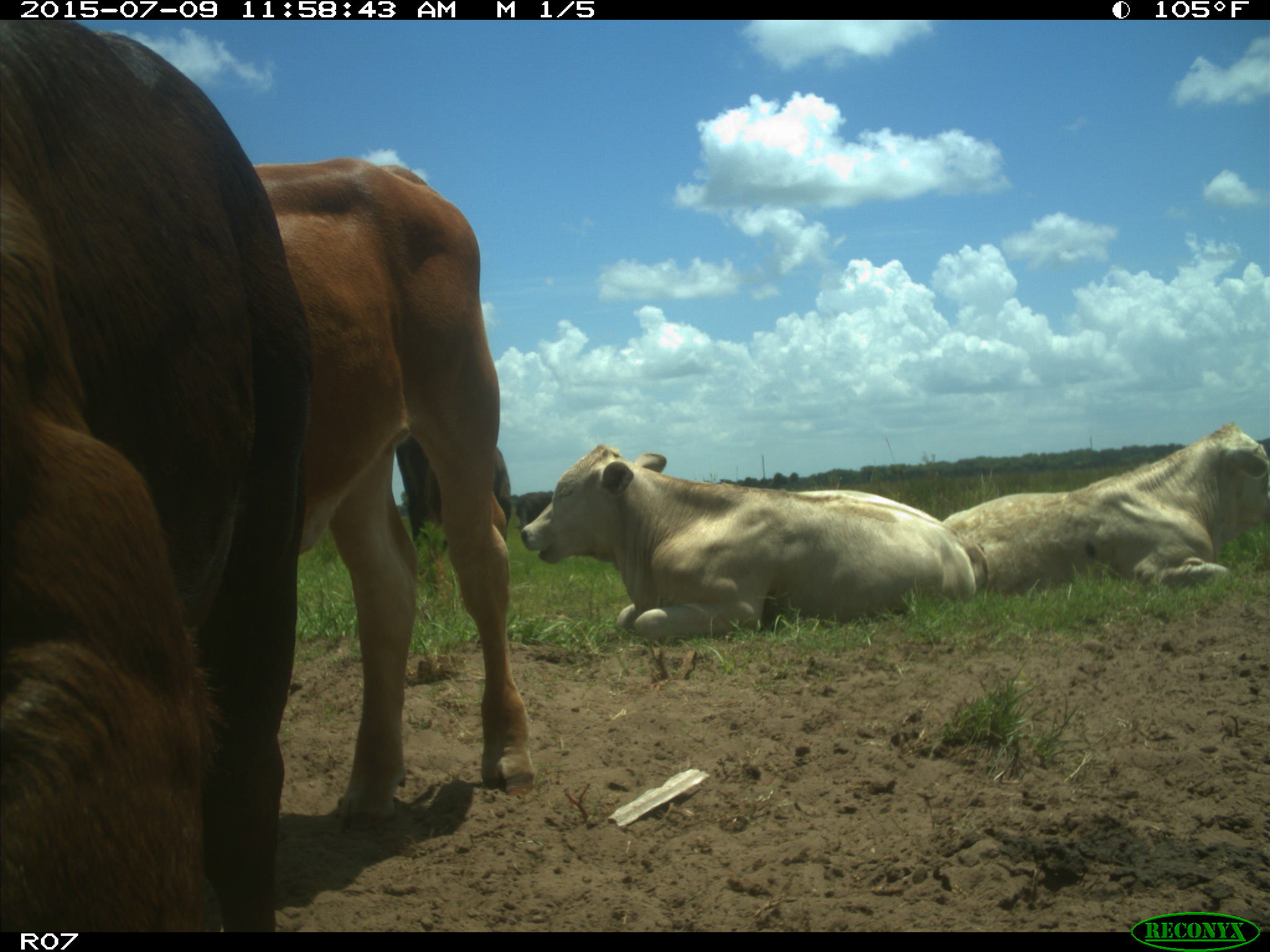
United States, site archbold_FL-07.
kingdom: Animalia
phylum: Chordata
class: Mammalia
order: Artiodactyla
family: Bovidae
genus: Bos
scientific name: Bos taurus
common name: domestic cow